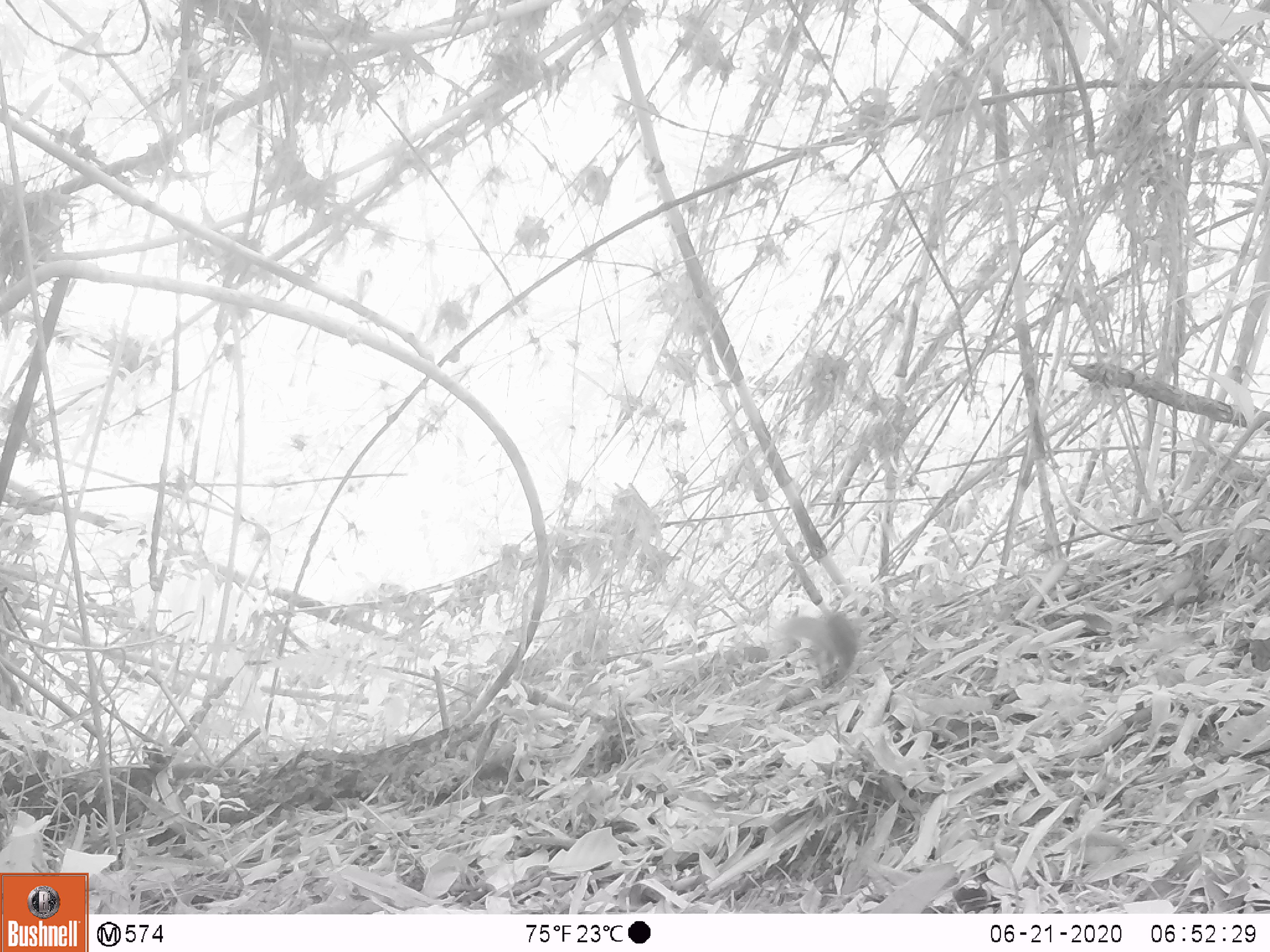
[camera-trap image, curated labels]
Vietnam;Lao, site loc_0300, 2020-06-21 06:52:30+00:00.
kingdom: Animalia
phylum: Chordata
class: Mammalia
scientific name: Mammalia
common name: mammal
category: unidentified small mammal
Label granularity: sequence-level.